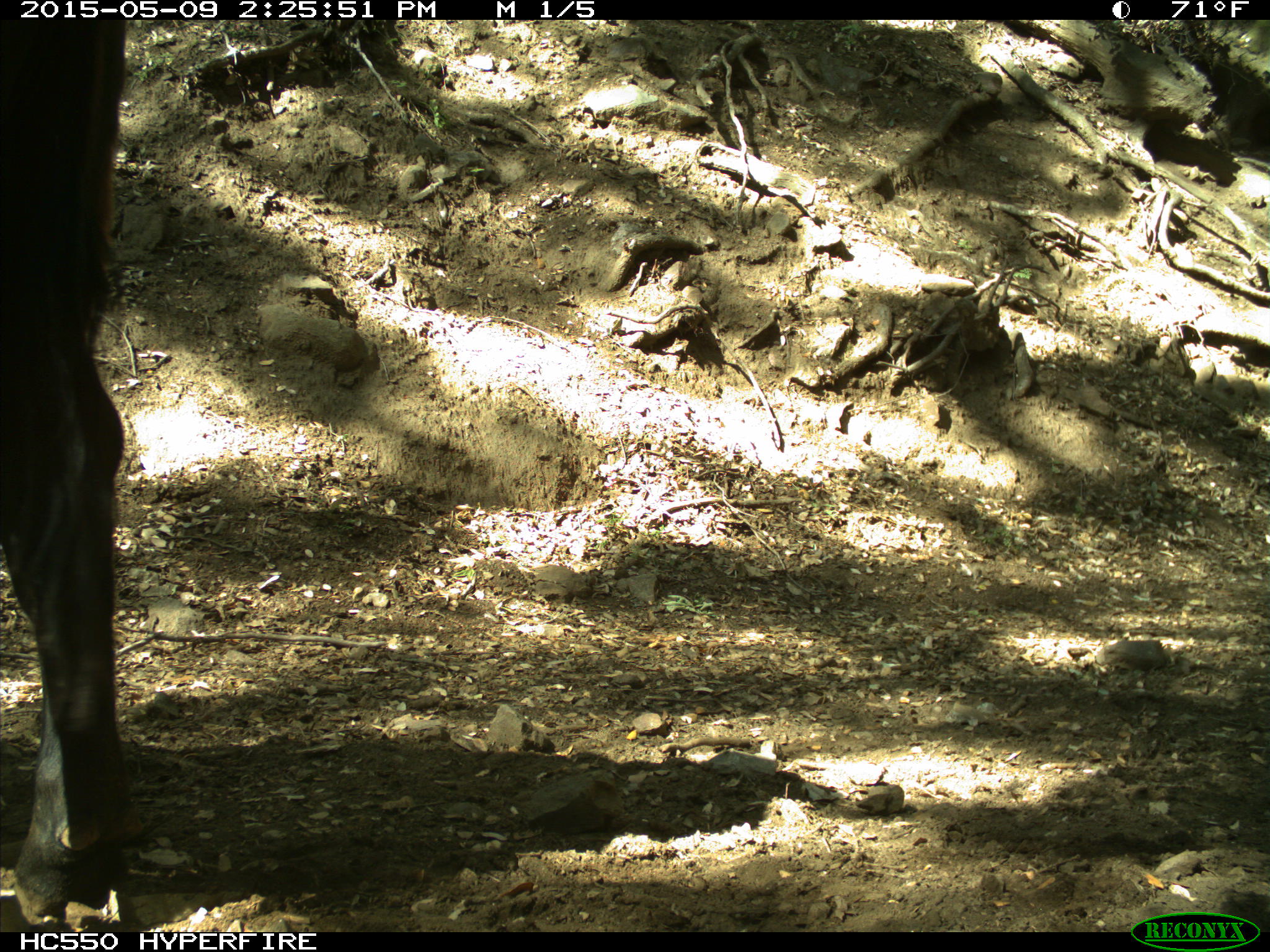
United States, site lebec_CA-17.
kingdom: Animalia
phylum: Chordata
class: Mammalia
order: Artiodactyla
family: Bovidae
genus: Bos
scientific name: Bos taurus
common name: domestic cow